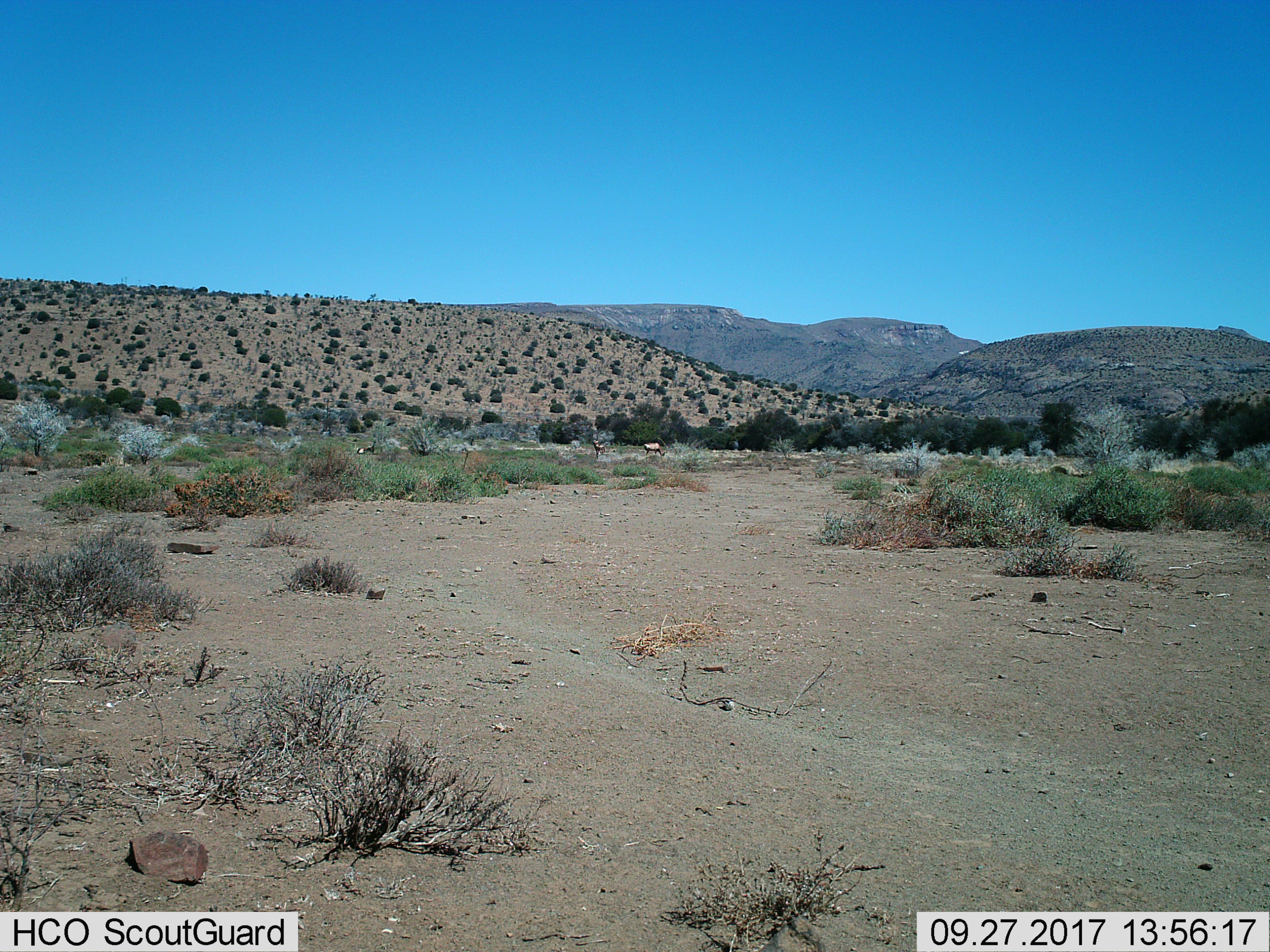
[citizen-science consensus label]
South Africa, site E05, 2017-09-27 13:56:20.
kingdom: Animalia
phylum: Chordata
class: Mammalia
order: Artiodactyla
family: Bovidae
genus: Damaliscus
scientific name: Damaliscus pygargus phillipsi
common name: blesbok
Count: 3.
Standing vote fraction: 100%.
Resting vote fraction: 0%.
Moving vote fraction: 0%.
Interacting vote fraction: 0%.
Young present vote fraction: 0%.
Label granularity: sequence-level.